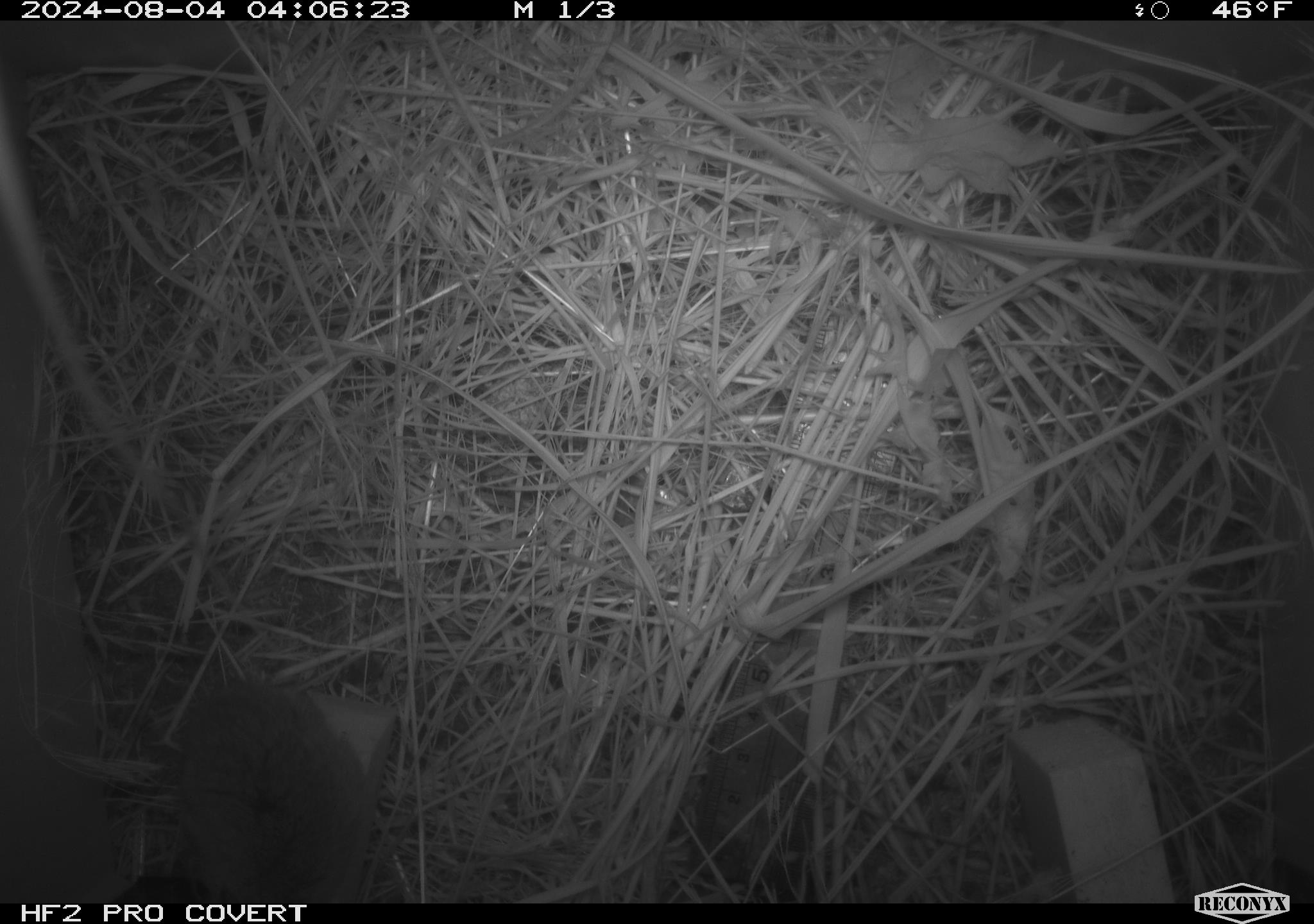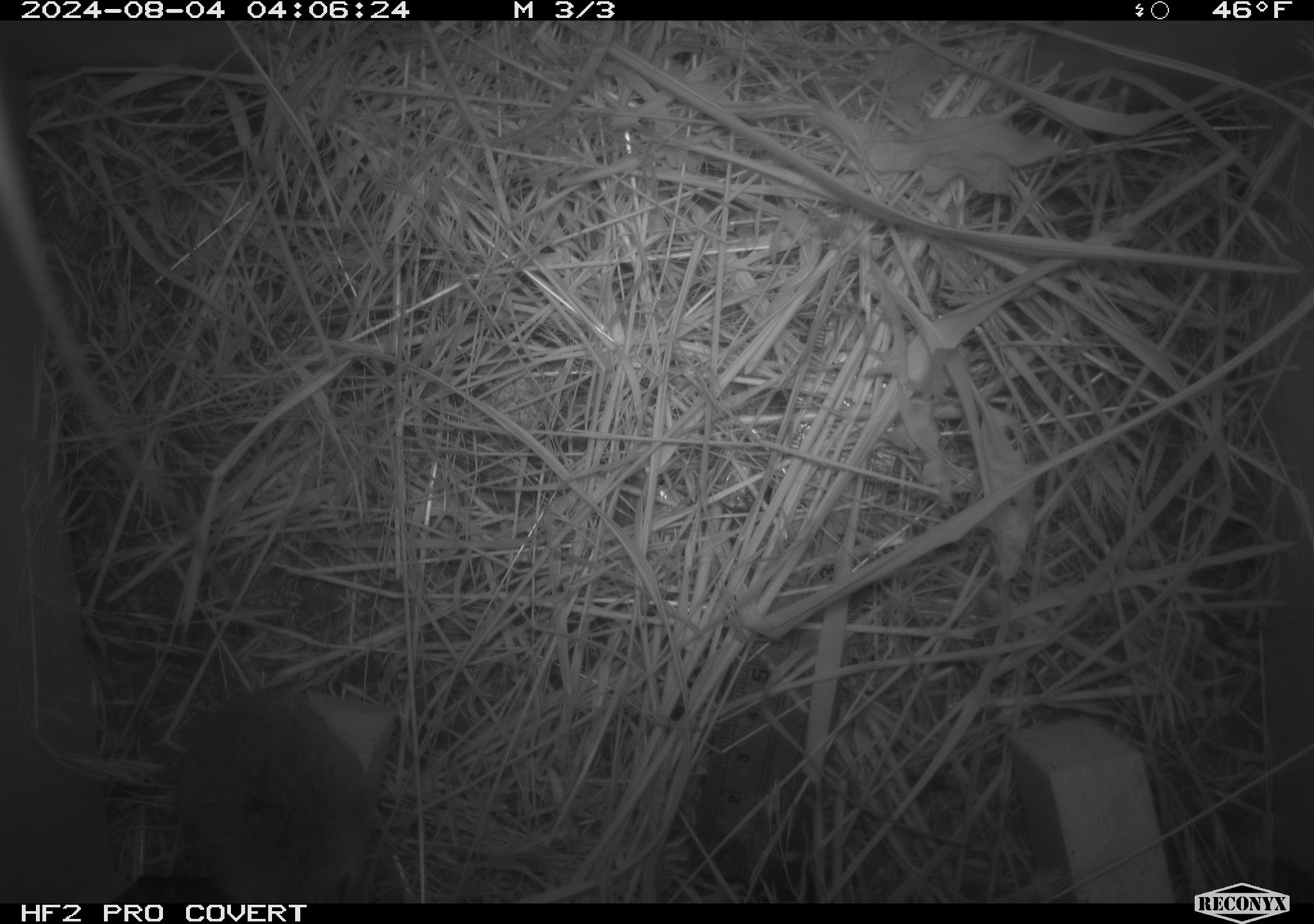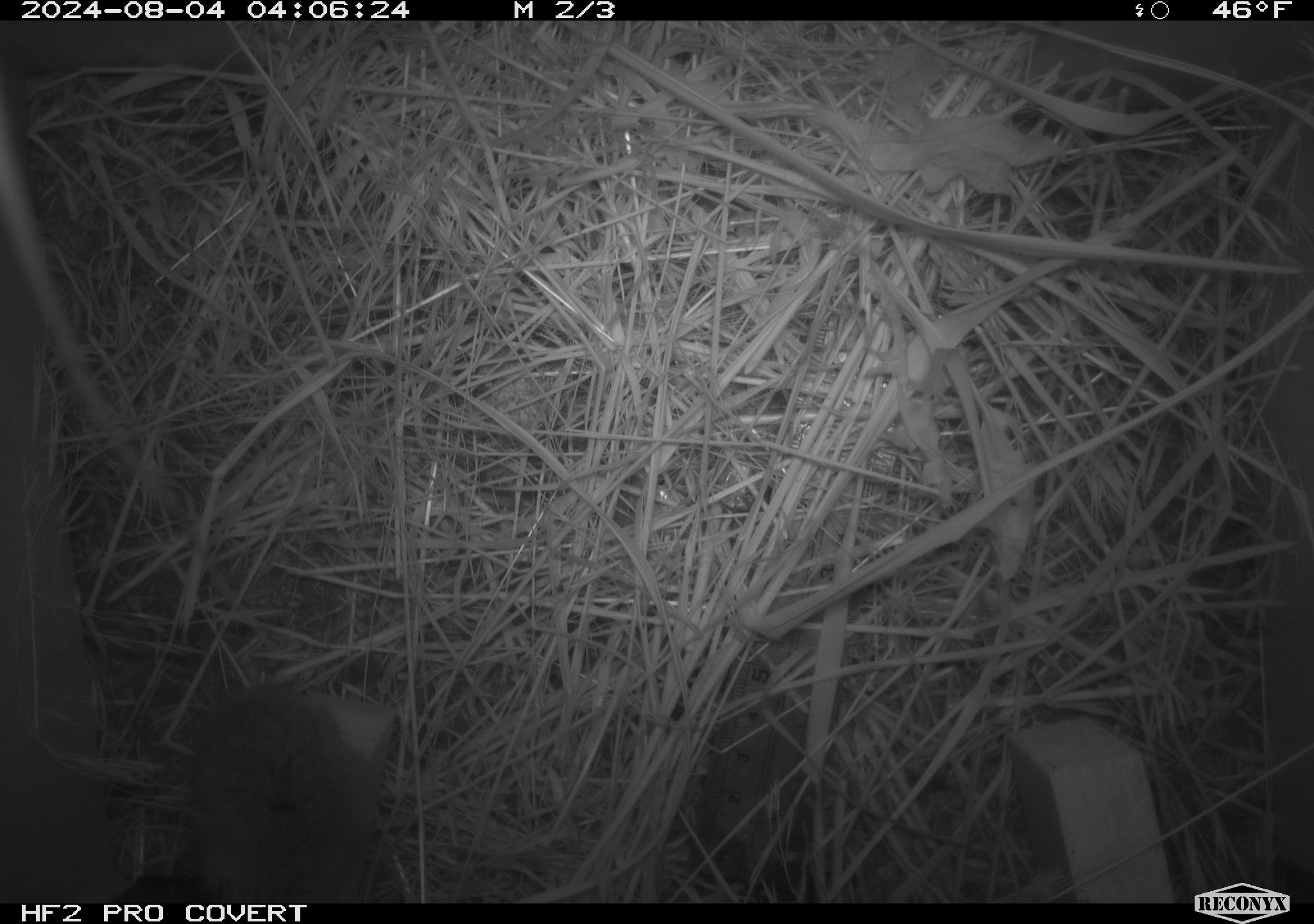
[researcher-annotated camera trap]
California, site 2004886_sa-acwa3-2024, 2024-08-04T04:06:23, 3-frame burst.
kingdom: Animalia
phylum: Chordata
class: Mammalia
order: Rodentia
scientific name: Rodentia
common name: mouse species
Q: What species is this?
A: Mouse species (Rodentia).